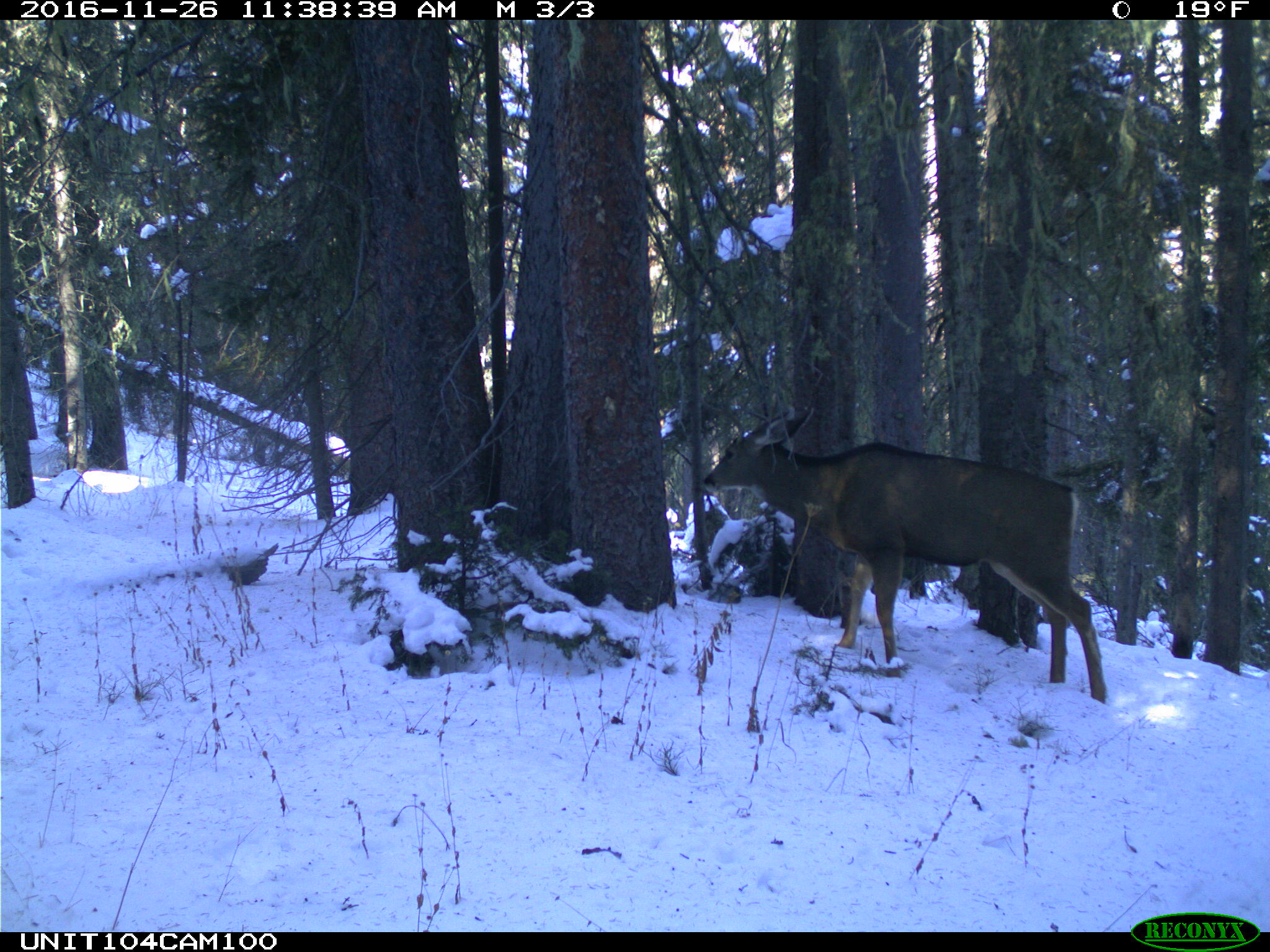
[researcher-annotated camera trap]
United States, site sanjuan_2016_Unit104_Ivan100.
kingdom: Animalia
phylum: Chordata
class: Mammalia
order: Artiodactyla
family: Cervidae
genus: Odocoileus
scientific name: Odocoileus hemionus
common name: mule deer